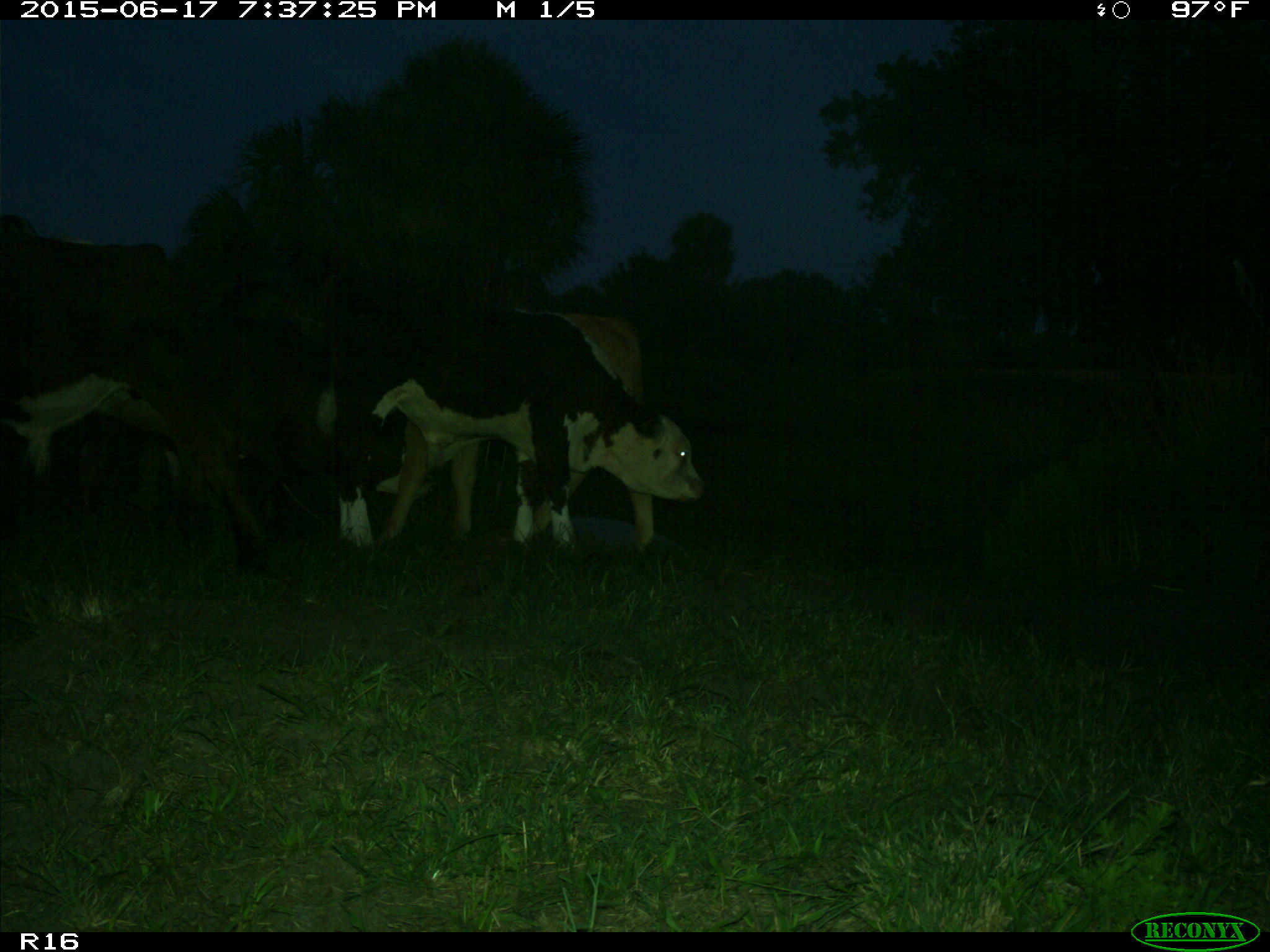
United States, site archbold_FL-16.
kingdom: Animalia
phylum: Chordata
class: Mammalia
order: Artiodactyla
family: Bovidae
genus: Bos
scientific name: Bos taurus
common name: domestic cow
Bos taurus (domestic cow).